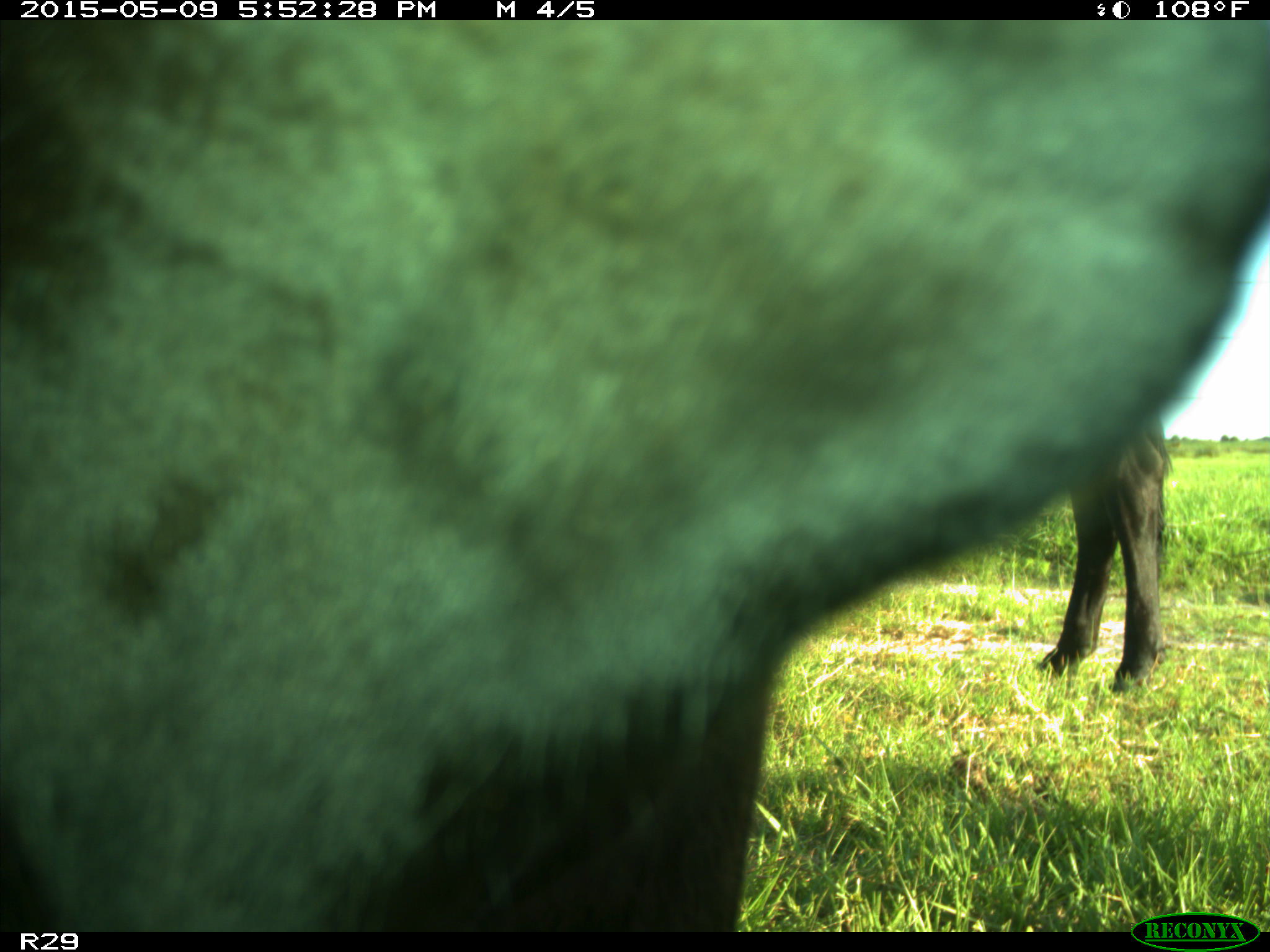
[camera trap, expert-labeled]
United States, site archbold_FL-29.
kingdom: Animalia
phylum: Chordata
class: Mammalia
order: Artiodactyla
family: Bovidae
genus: Bos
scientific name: Bos taurus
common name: domestic cow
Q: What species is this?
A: Bos taurus (domestic cow).